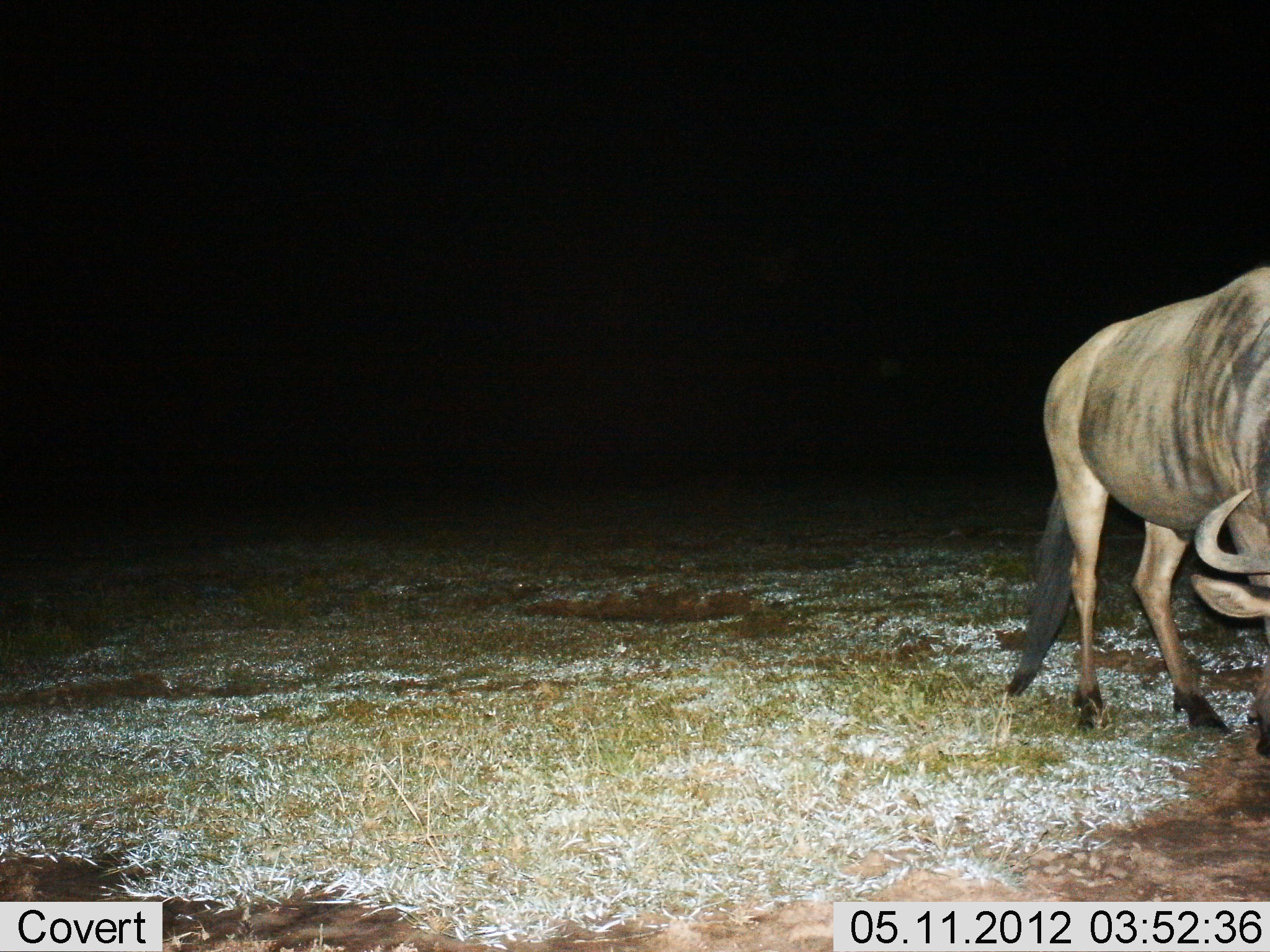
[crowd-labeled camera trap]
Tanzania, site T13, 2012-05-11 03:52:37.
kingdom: Animalia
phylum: Chordata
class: Mammalia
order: Artiodactyla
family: Bovidae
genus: Connochaetes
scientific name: Connochaetes taurinus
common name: blue wildebeest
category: wildebeest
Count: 1.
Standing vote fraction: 50%.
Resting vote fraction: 0%.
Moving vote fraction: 0%.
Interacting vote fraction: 0%.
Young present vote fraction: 0%.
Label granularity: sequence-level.